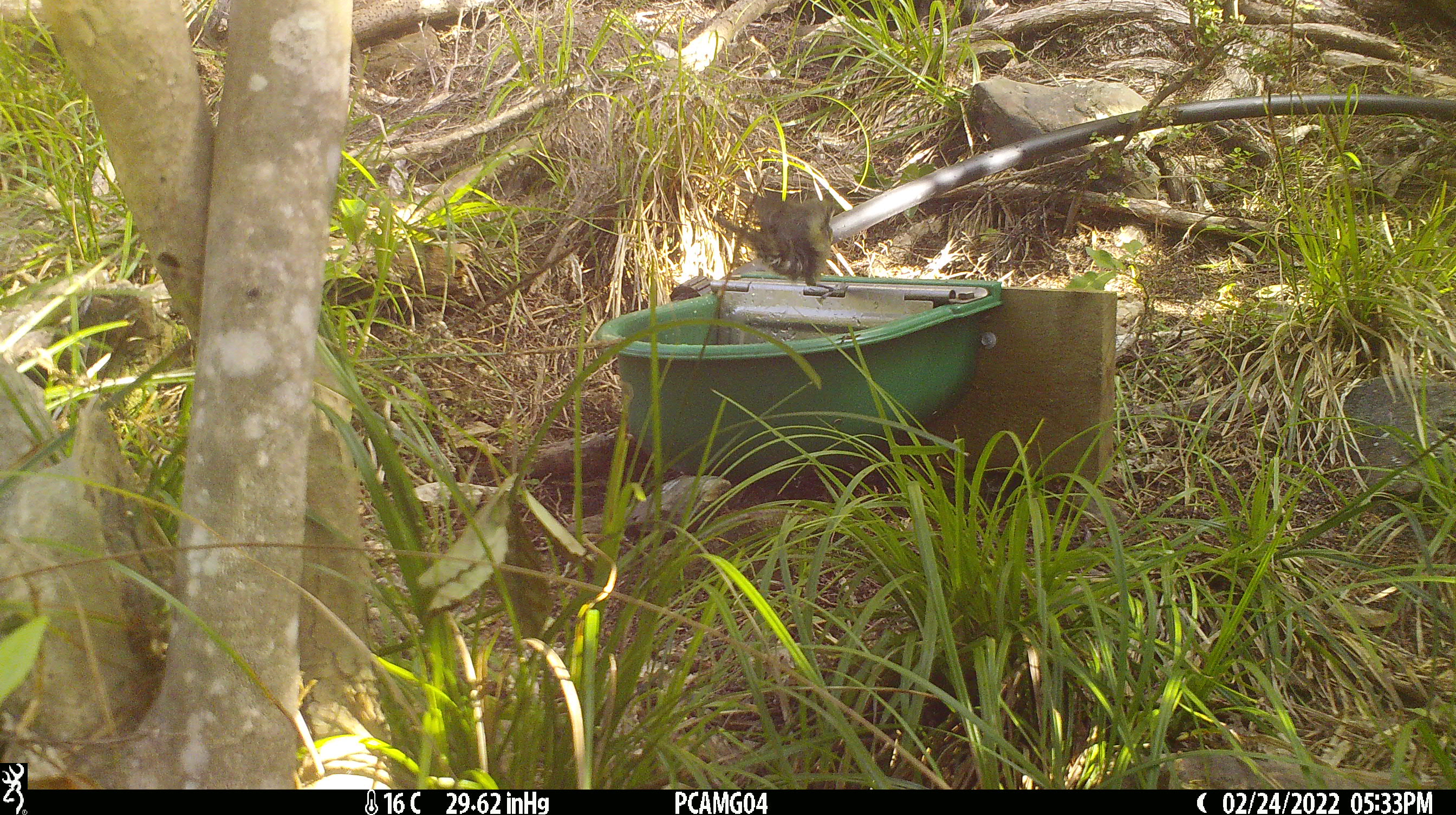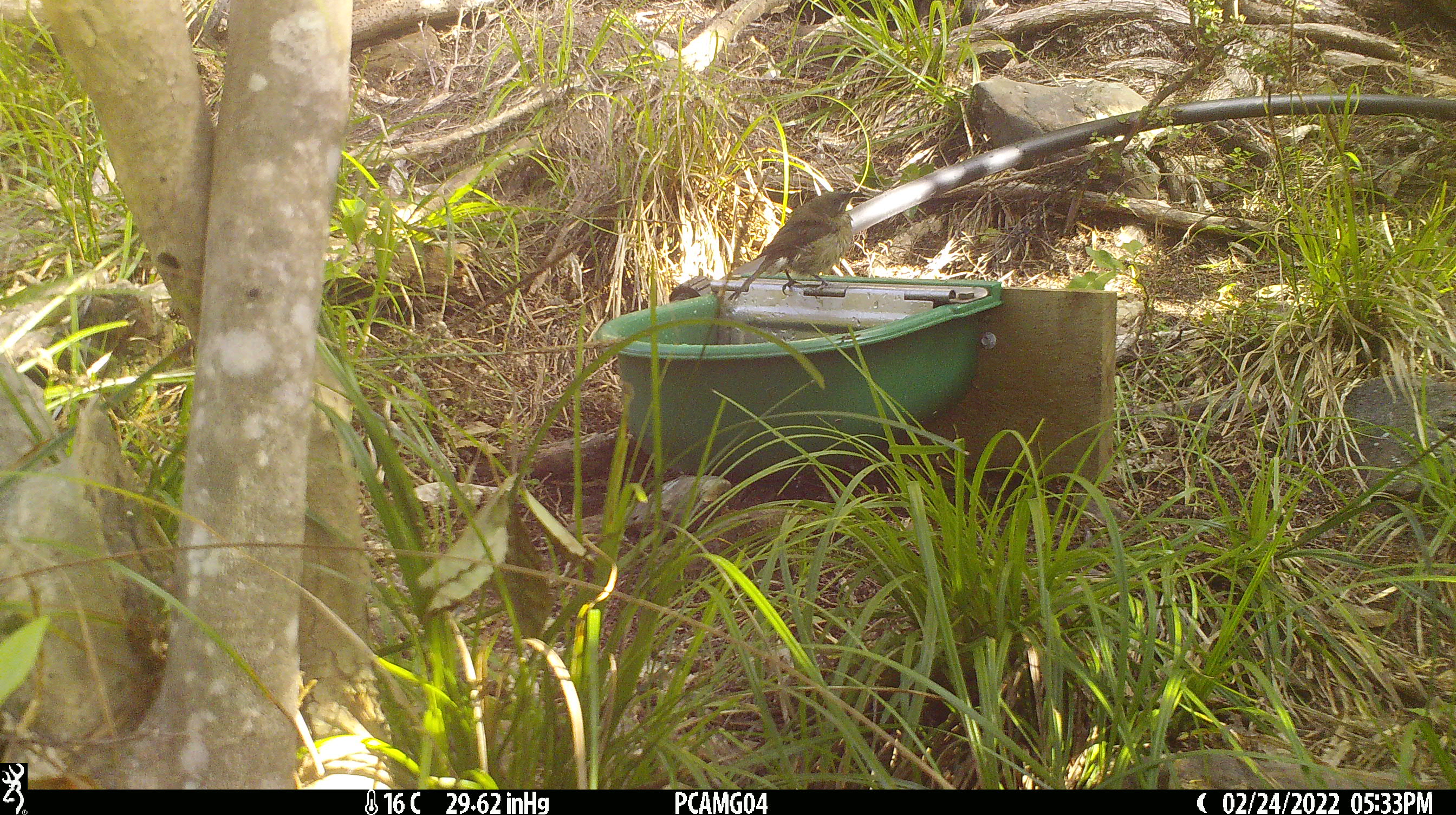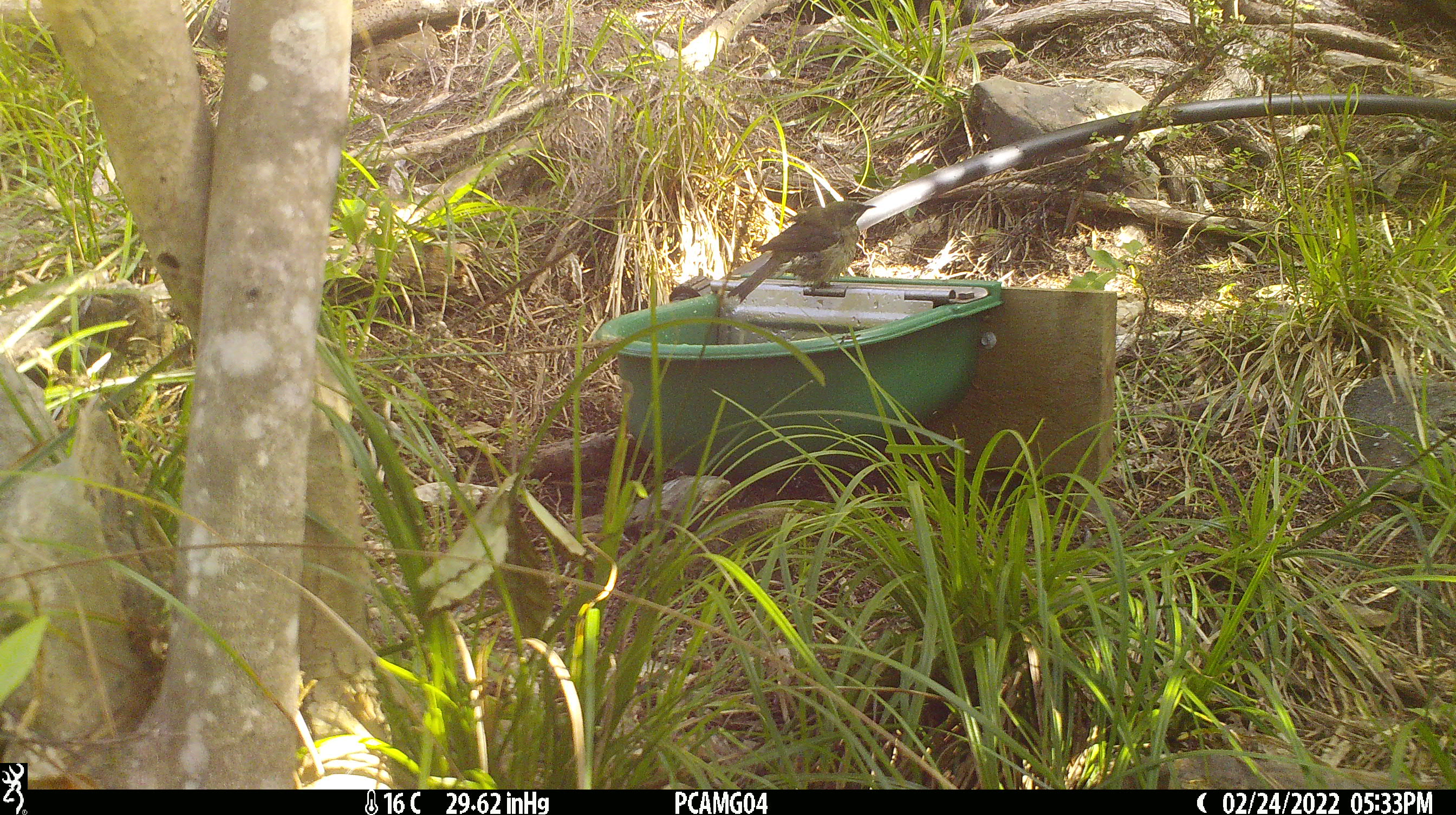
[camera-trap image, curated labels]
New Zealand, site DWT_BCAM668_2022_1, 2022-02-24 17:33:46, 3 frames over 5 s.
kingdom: Animalia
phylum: Chordata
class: Aves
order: Passeriformes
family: Meliphagidae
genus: Anthornis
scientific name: Anthornis melanura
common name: new zealand bellbird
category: bellbird